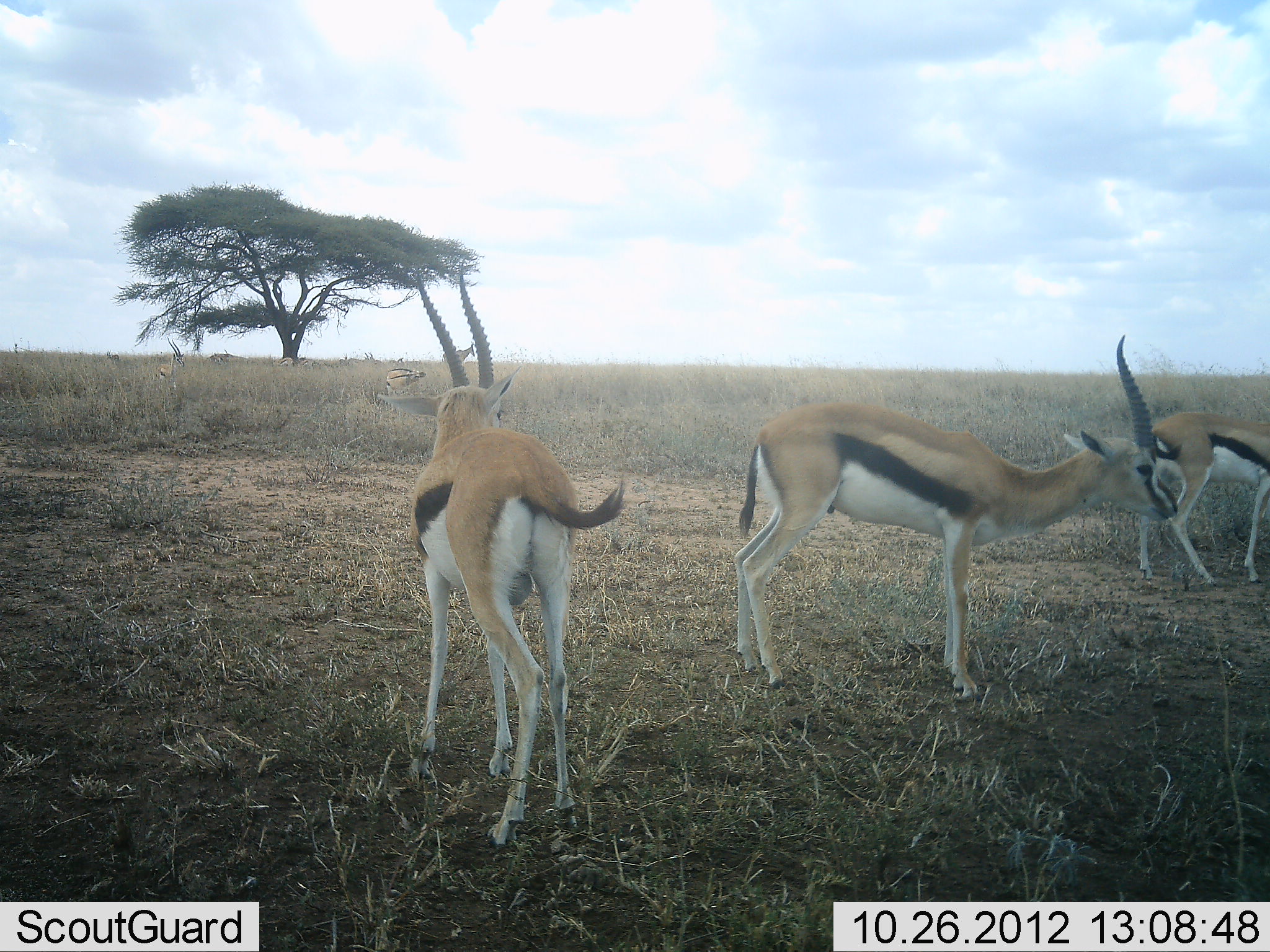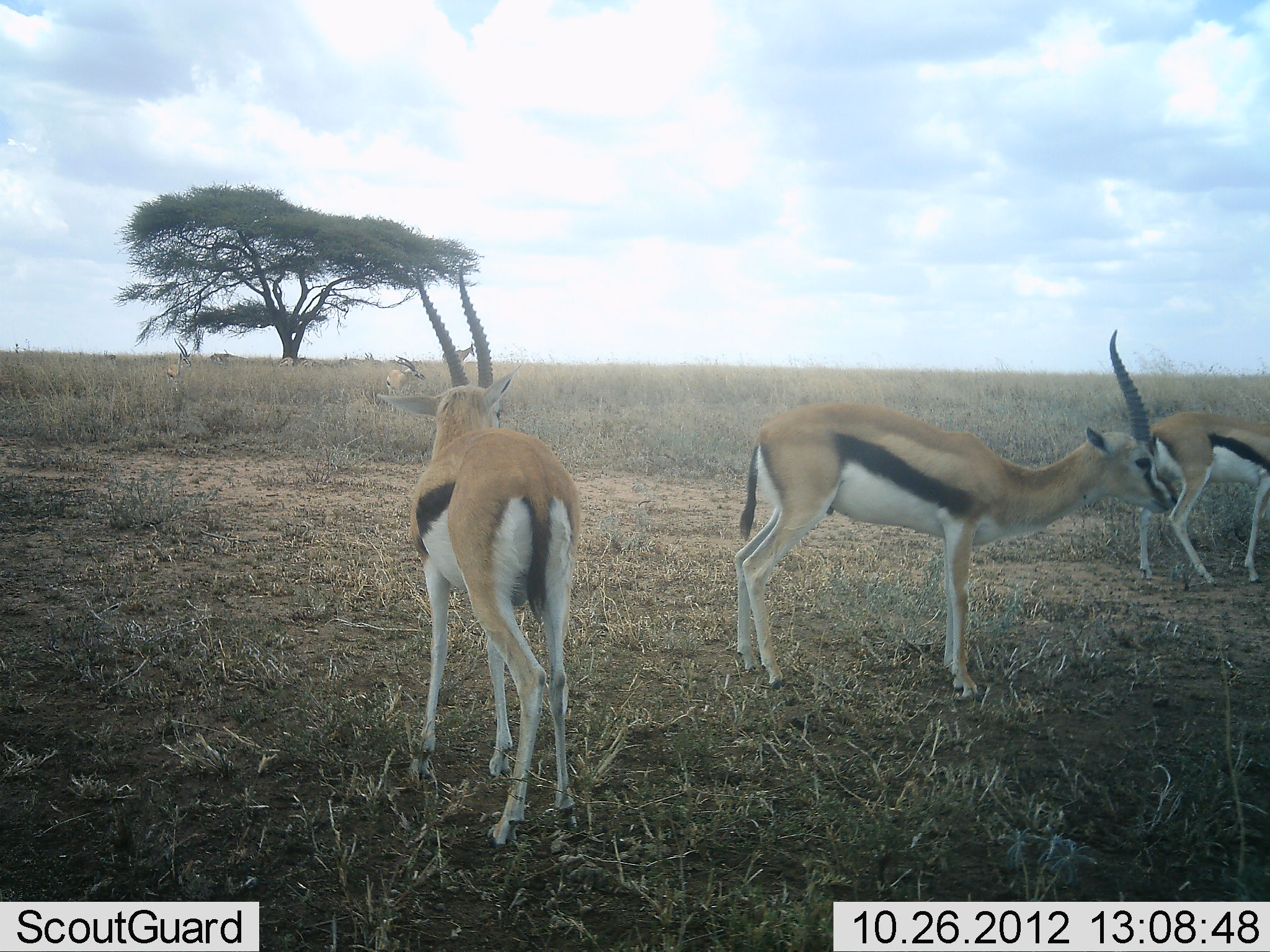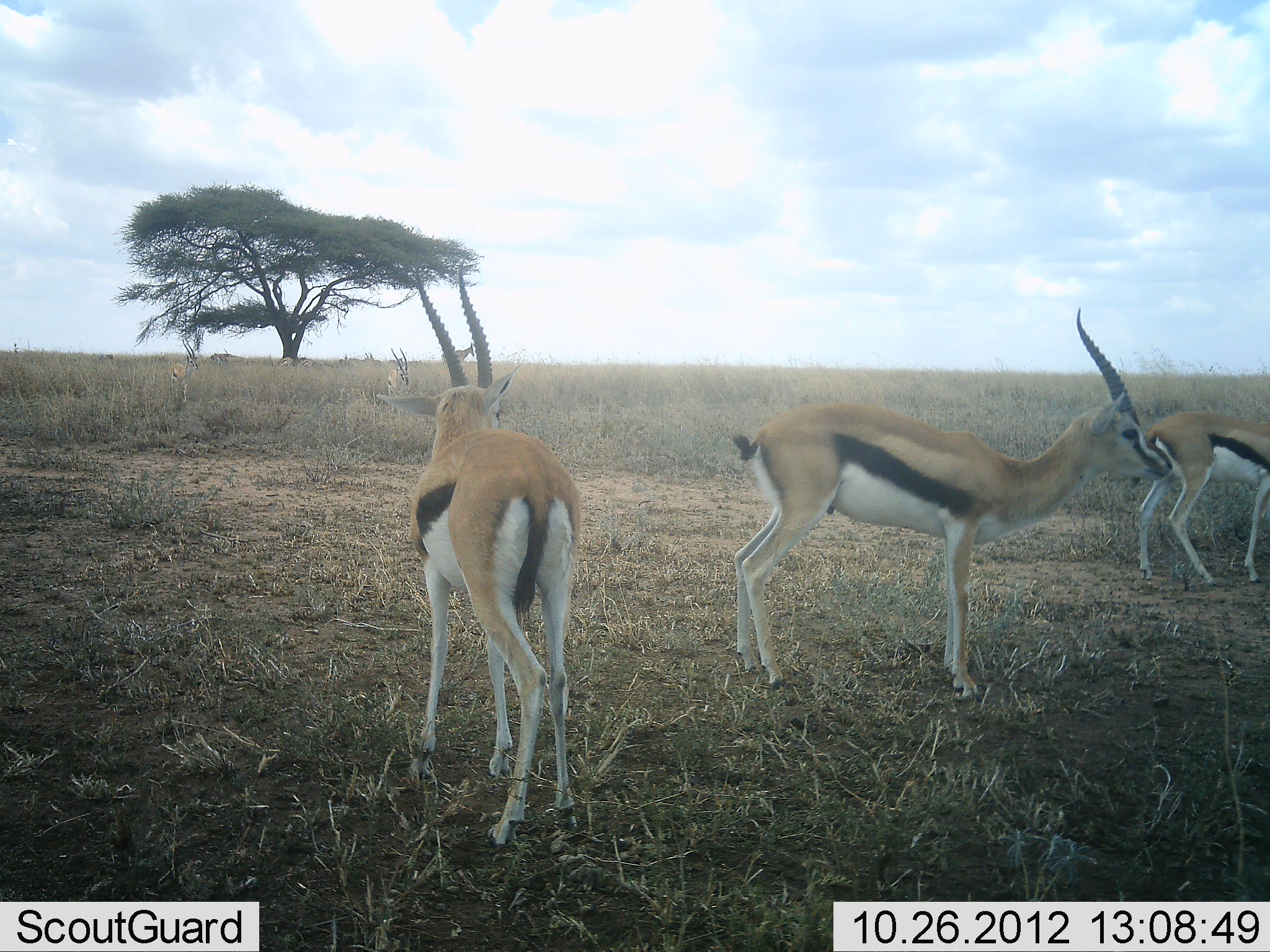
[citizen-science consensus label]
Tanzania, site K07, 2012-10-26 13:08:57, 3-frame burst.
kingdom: Animalia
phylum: Chordata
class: Mammalia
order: Artiodactyla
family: Bovidae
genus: Eudorcas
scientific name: Eudorcas thomsonii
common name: thomson's gazelle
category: gazellethomsons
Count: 3.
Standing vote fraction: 100%.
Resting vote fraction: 0%.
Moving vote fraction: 23%.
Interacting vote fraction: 0%.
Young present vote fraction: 0%.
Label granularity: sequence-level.